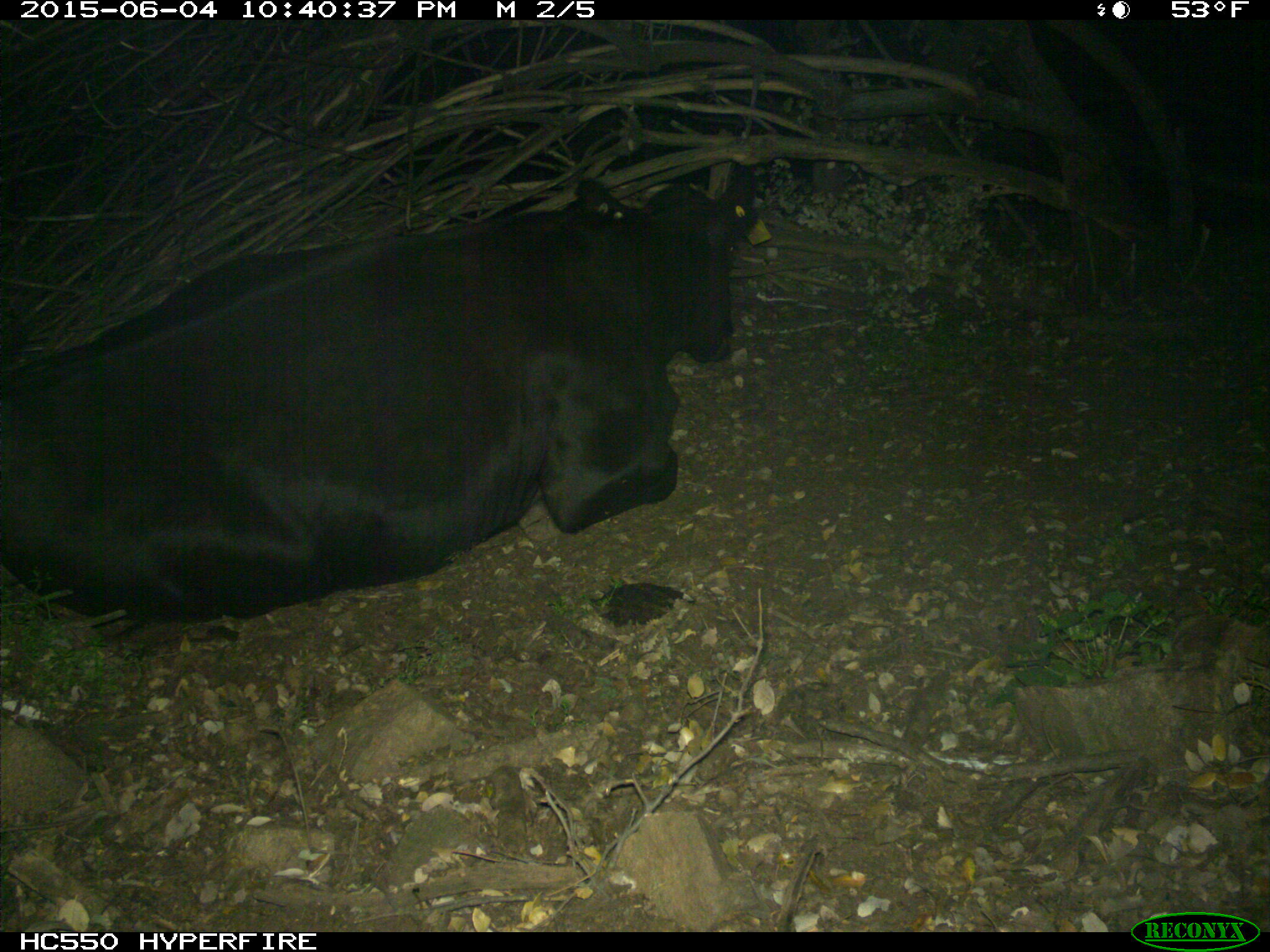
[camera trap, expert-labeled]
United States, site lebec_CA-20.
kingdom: Animalia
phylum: Chordata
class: Mammalia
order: Artiodactyla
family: Bovidae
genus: Bos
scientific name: Bos taurus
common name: domestic cow